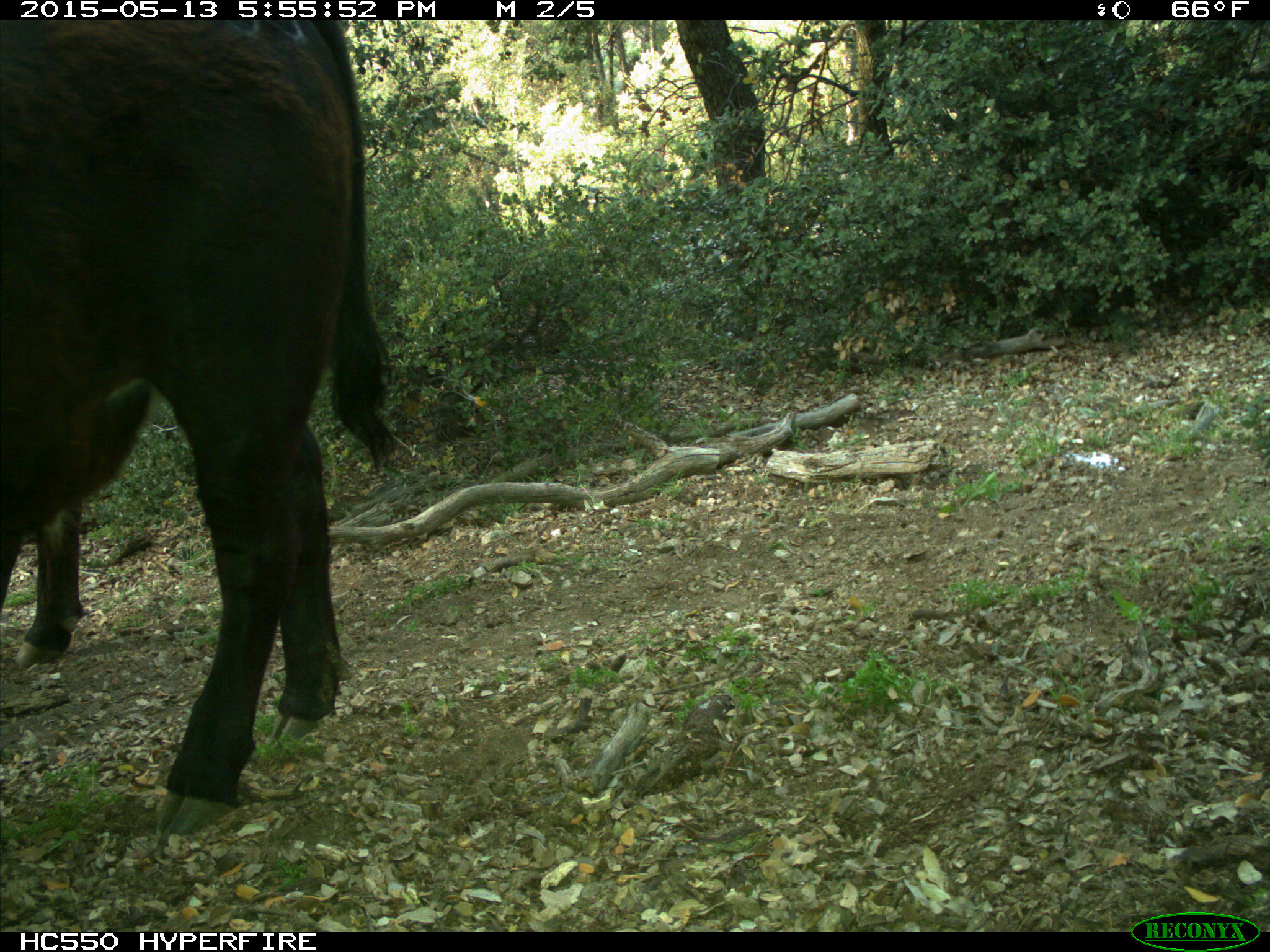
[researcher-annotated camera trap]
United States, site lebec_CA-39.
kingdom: Animalia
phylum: Chordata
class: Mammalia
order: Artiodactyla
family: Bovidae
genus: Bos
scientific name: Bos taurus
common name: domestic cow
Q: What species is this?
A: Bos taurus (domestic cow).